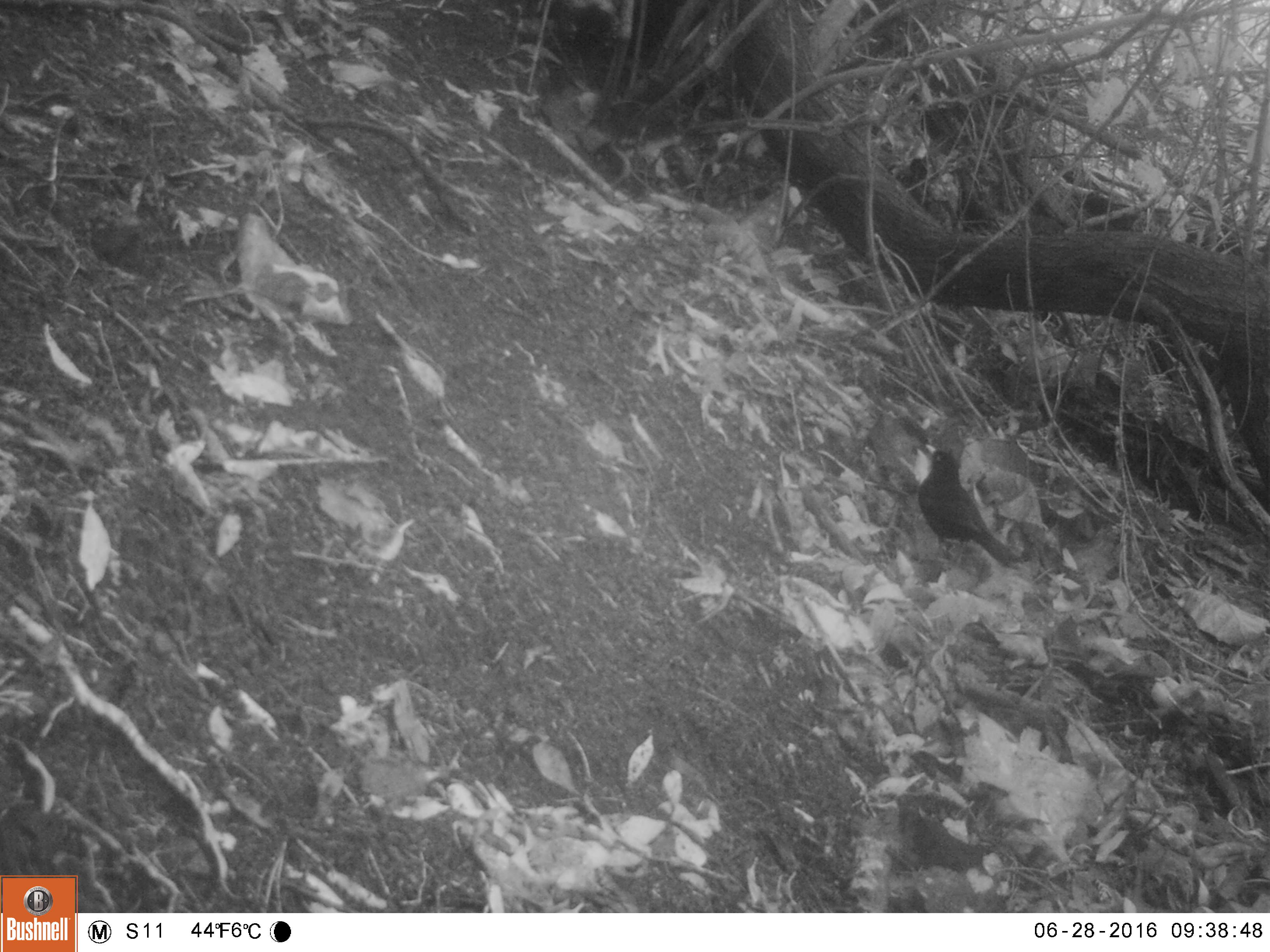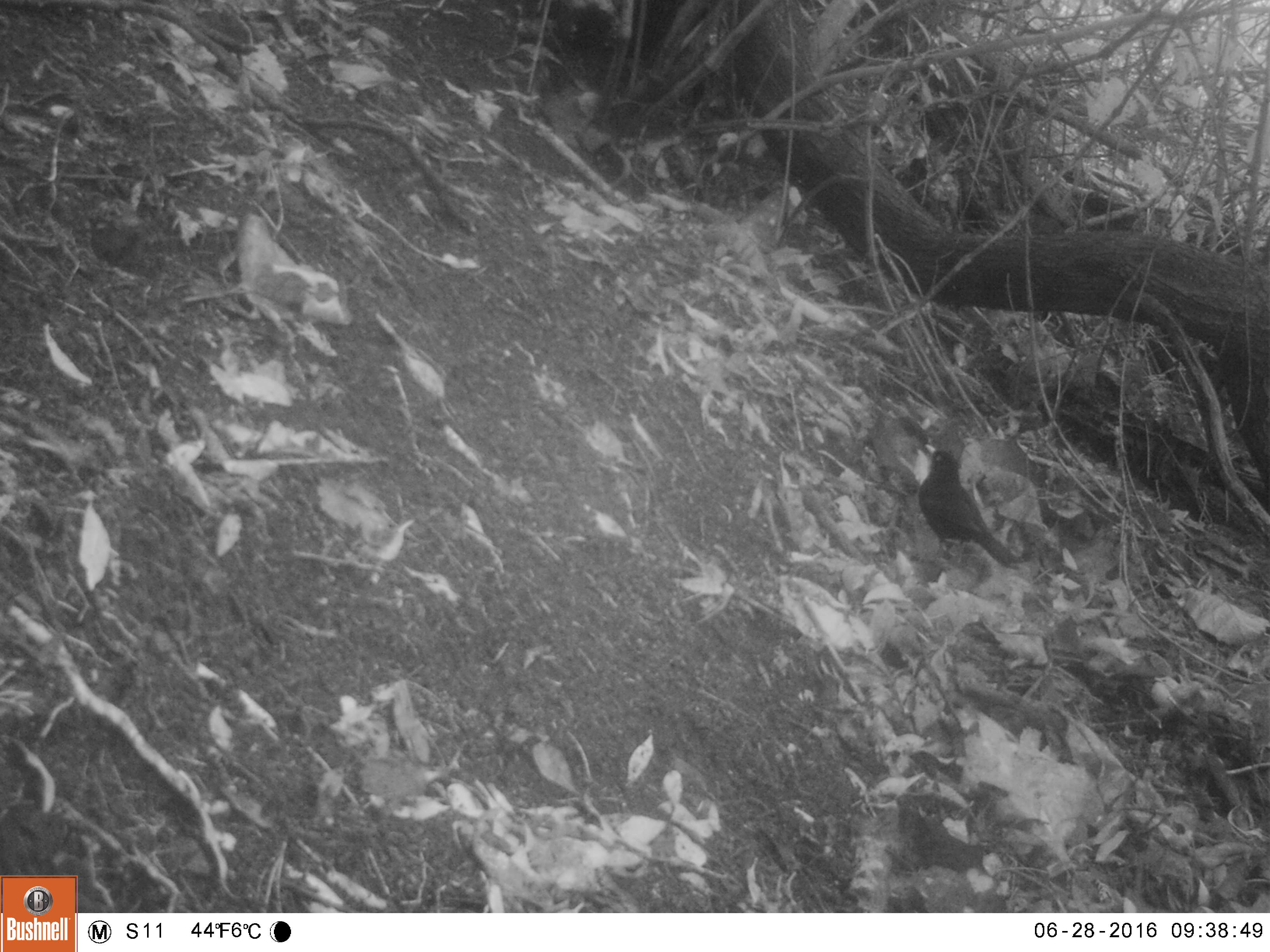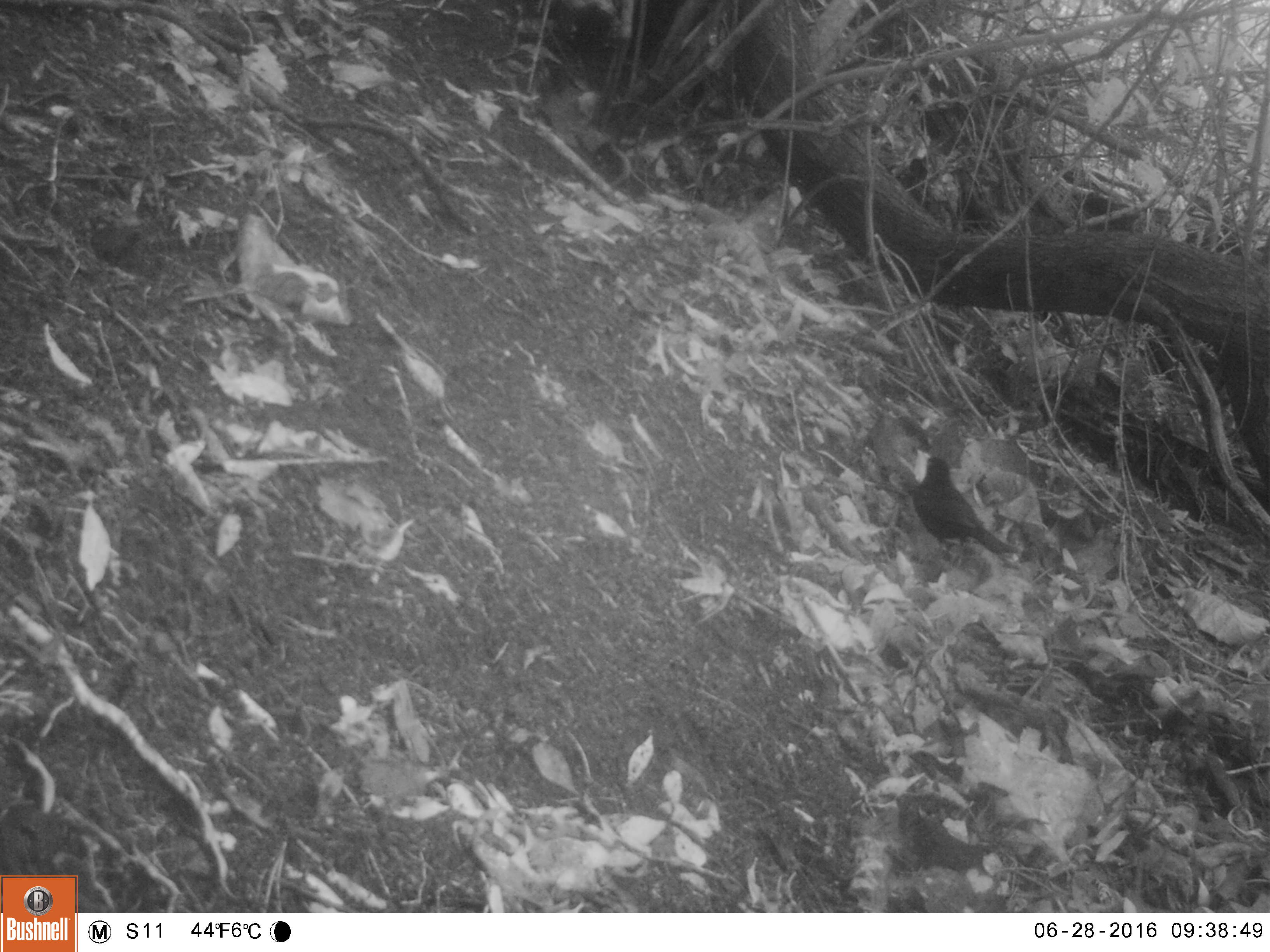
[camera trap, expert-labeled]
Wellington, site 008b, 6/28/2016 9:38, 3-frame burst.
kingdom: Animalia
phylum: Chordata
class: Aves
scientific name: Aves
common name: bird